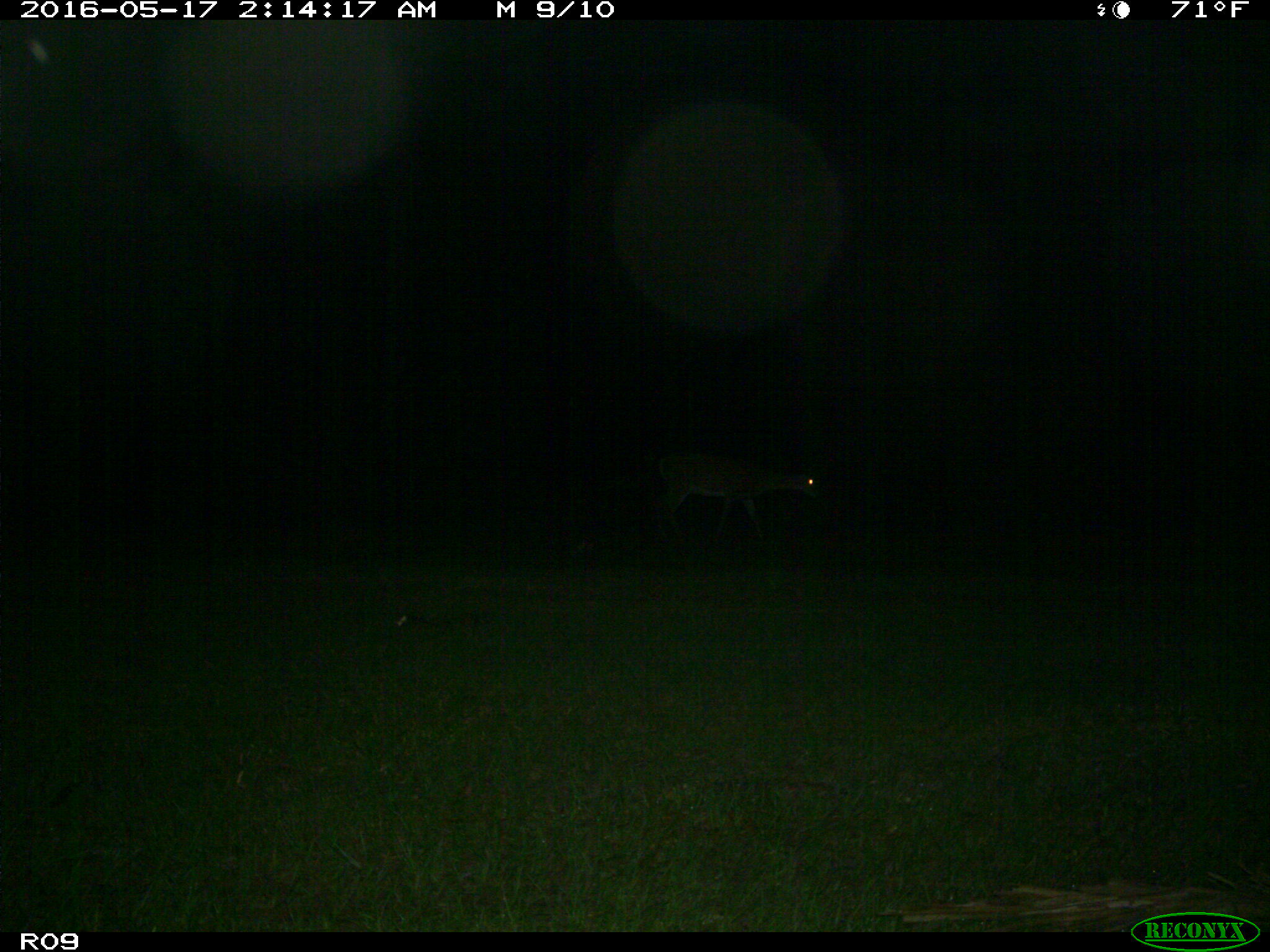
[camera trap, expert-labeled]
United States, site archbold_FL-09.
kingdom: Animalia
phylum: Chordata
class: Mammalia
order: Artiodactyla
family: Cervidae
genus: Odocoileus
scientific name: Odocoileus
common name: deer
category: unidentified deer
Unidentified deer (deer) (Odocoileus).